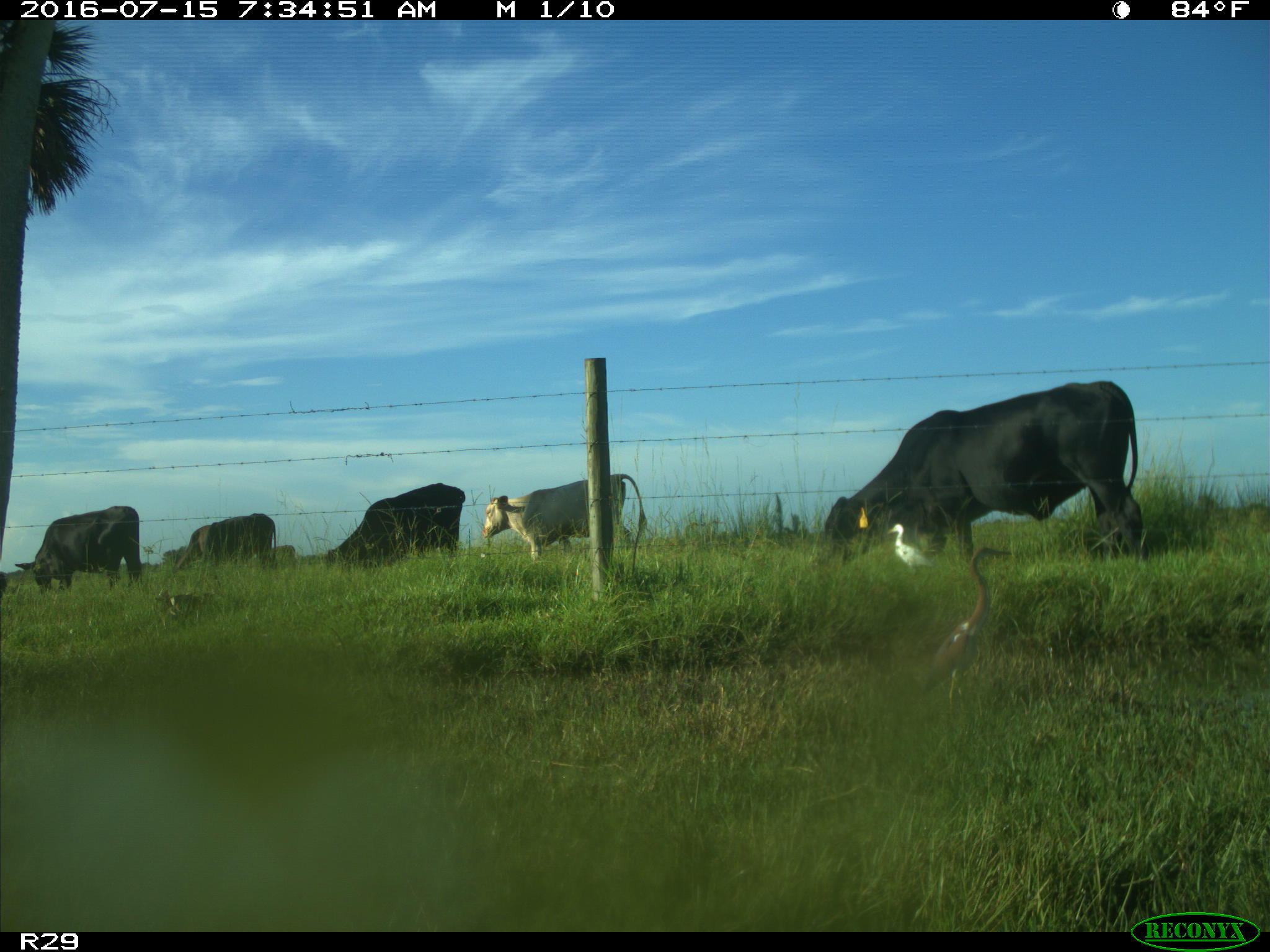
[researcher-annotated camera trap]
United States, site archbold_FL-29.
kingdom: Animalia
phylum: Chordata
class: Mammalia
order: Artiodactyla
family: Bovidae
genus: Bos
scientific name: Bos taurus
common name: domestic cow